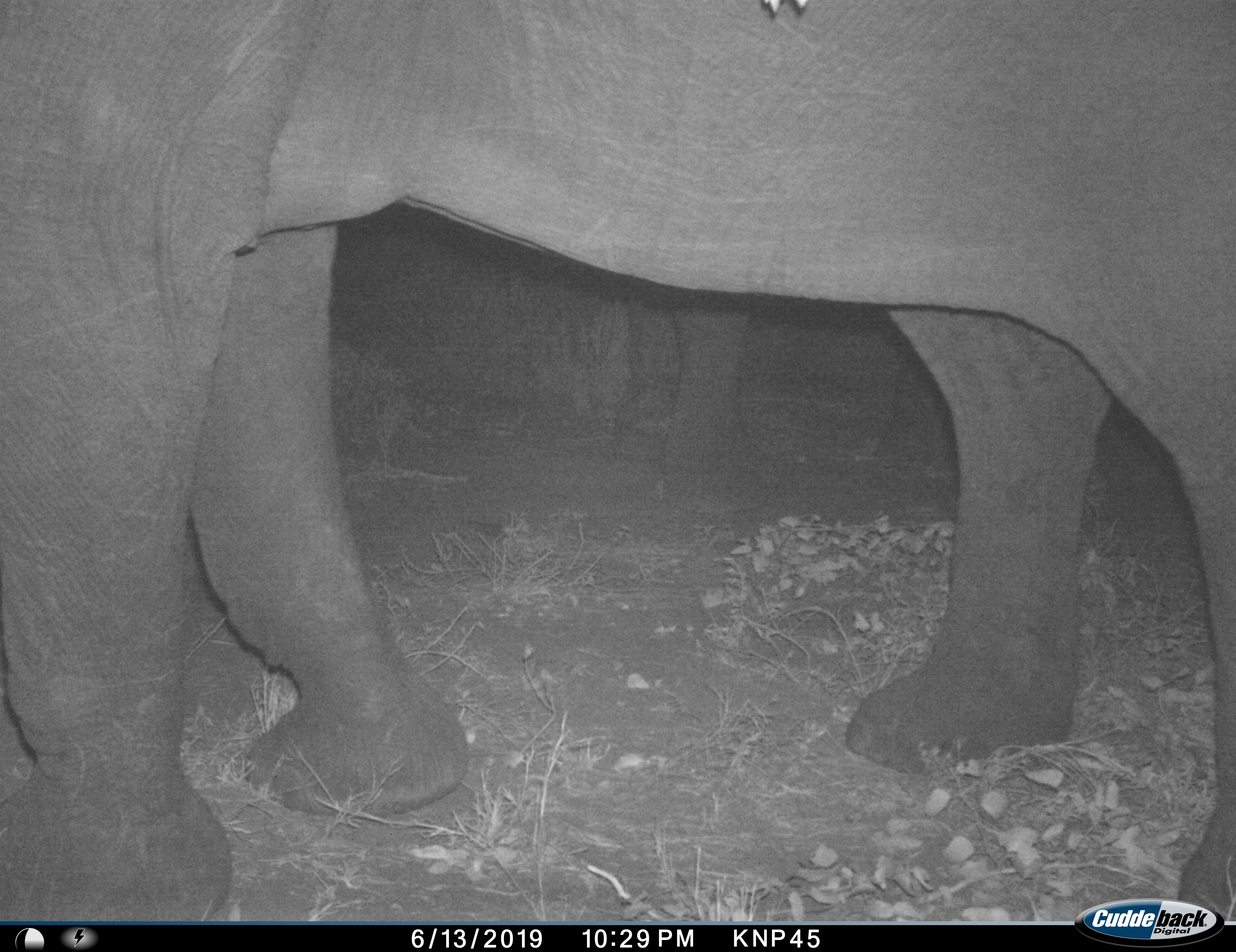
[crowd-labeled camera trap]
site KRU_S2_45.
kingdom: Animalia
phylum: Chordata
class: Mammalia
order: Proboscidea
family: Elephantidae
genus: Loxodonta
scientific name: Loxodonta africana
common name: african bush elephant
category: elephant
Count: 2.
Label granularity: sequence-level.